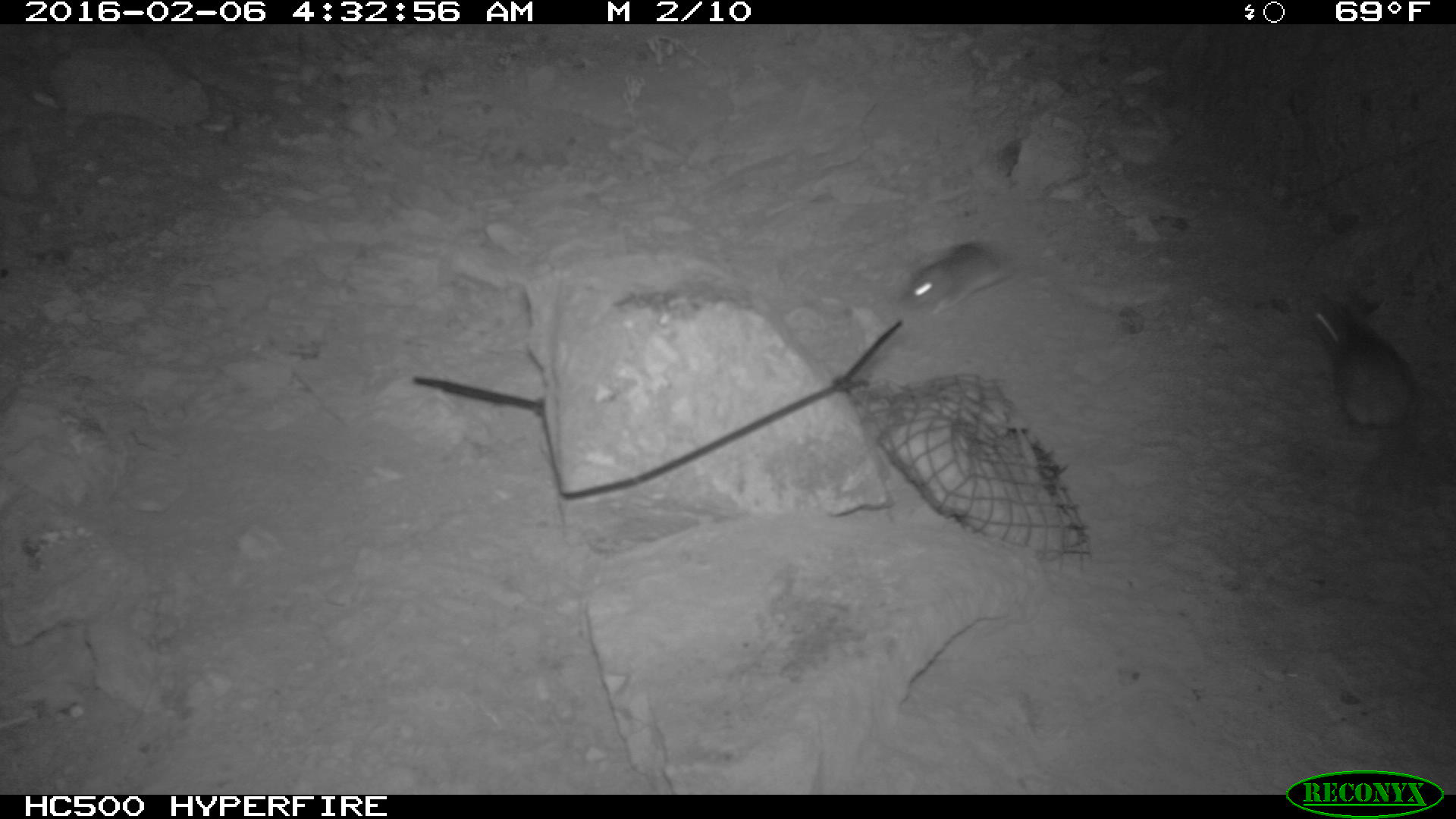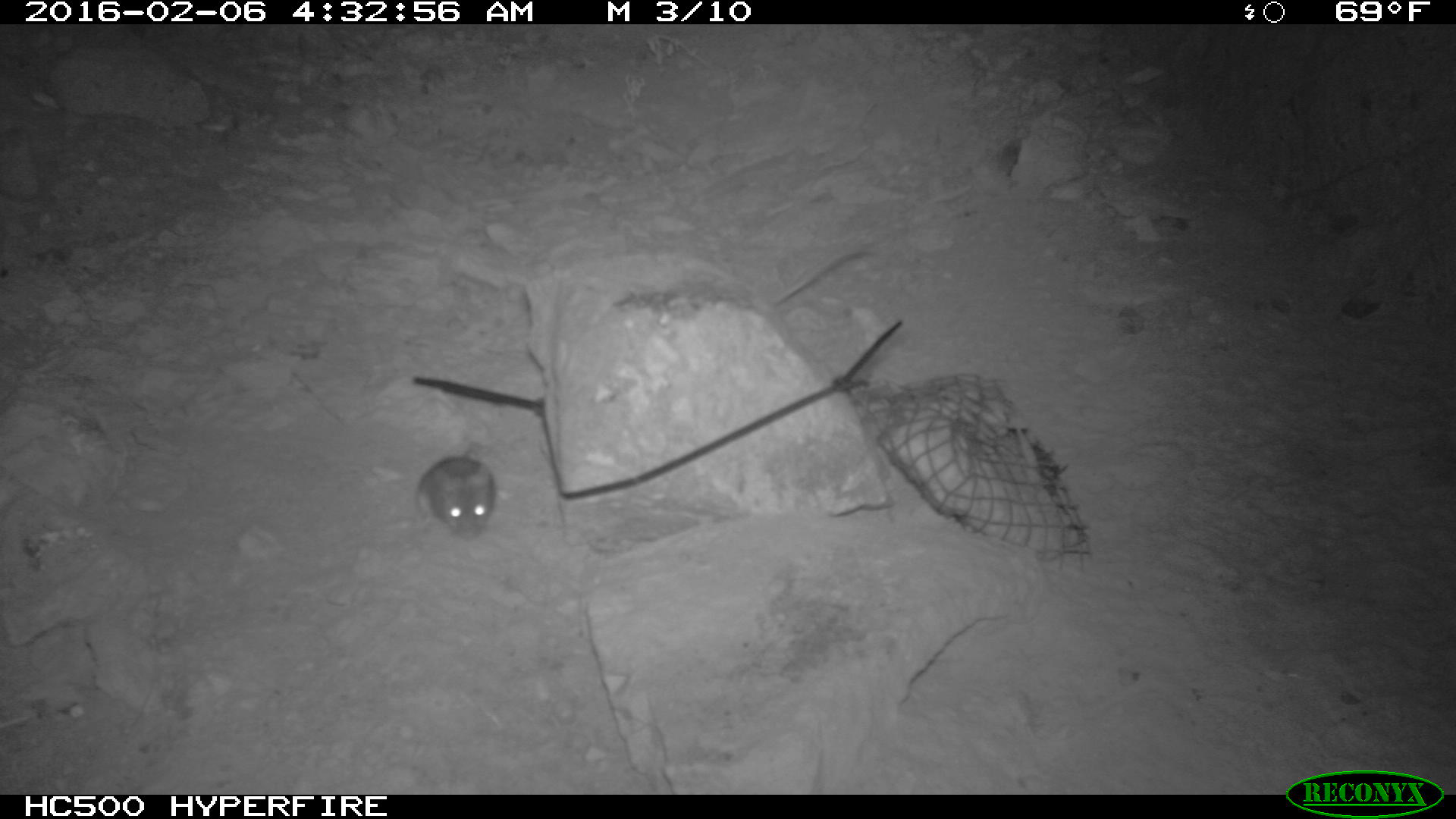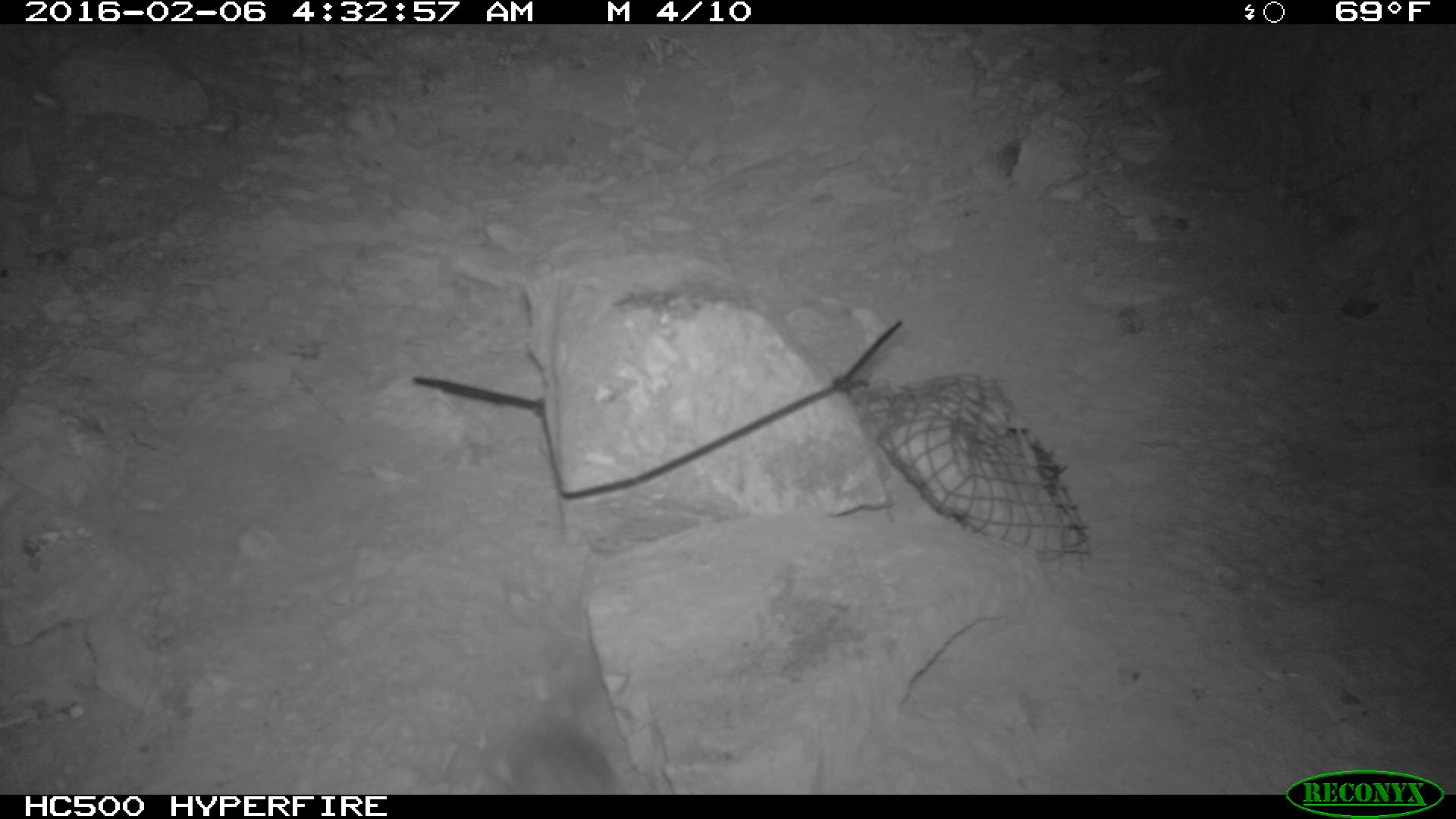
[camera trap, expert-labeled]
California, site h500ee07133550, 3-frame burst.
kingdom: Animalia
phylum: Chordata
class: Mammalia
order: Rodentia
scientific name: Rodentia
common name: rodent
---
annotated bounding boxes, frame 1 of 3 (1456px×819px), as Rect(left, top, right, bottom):
rodent: Rect(1311, 284, 1419, 435); Rect(897, 240, 1019, 312)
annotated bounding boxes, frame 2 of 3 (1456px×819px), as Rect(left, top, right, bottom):
rodent: Rect(417, 440, 494, 541)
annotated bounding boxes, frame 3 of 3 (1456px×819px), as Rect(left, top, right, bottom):
rodent: Rect(483, 714, 618, 797)